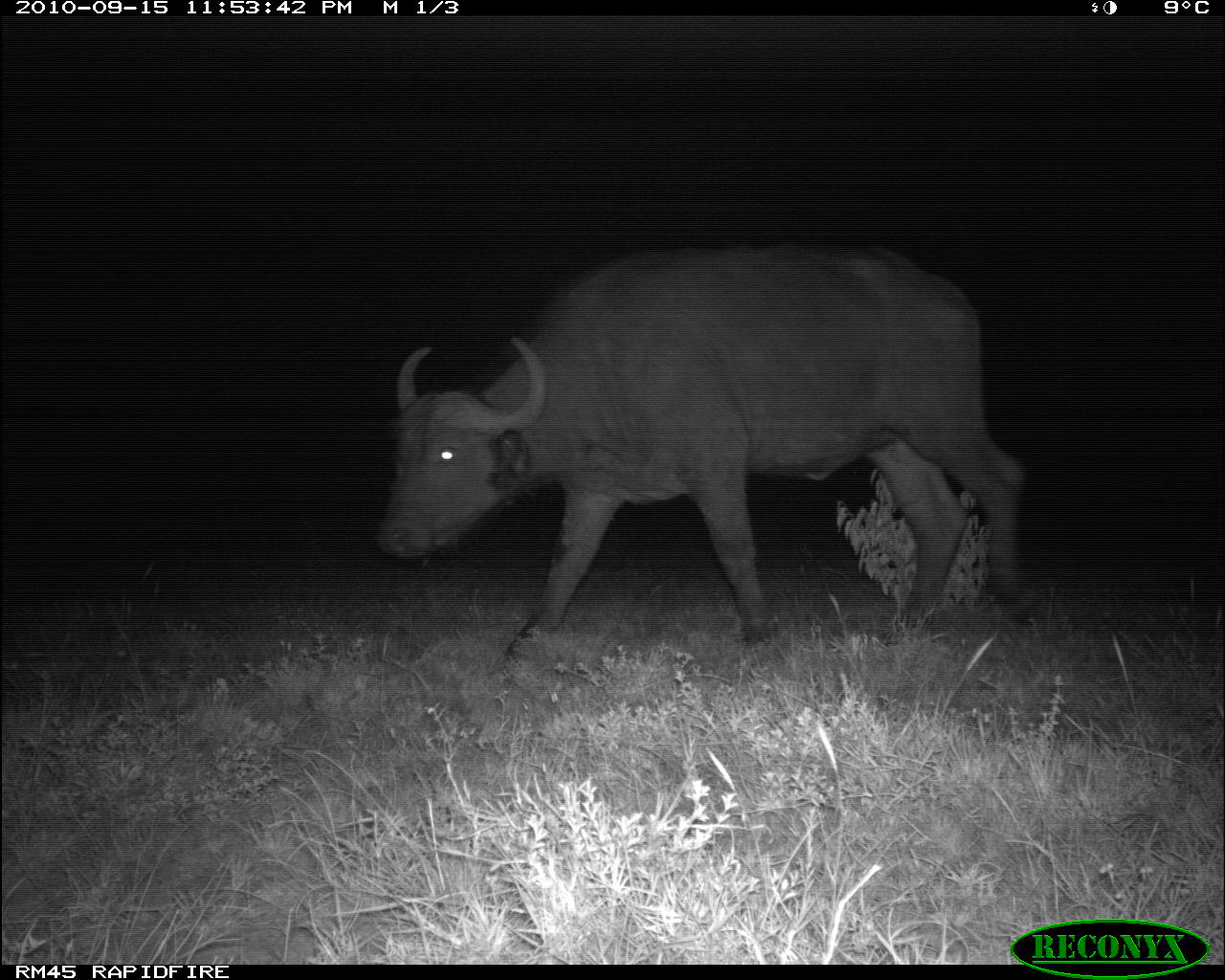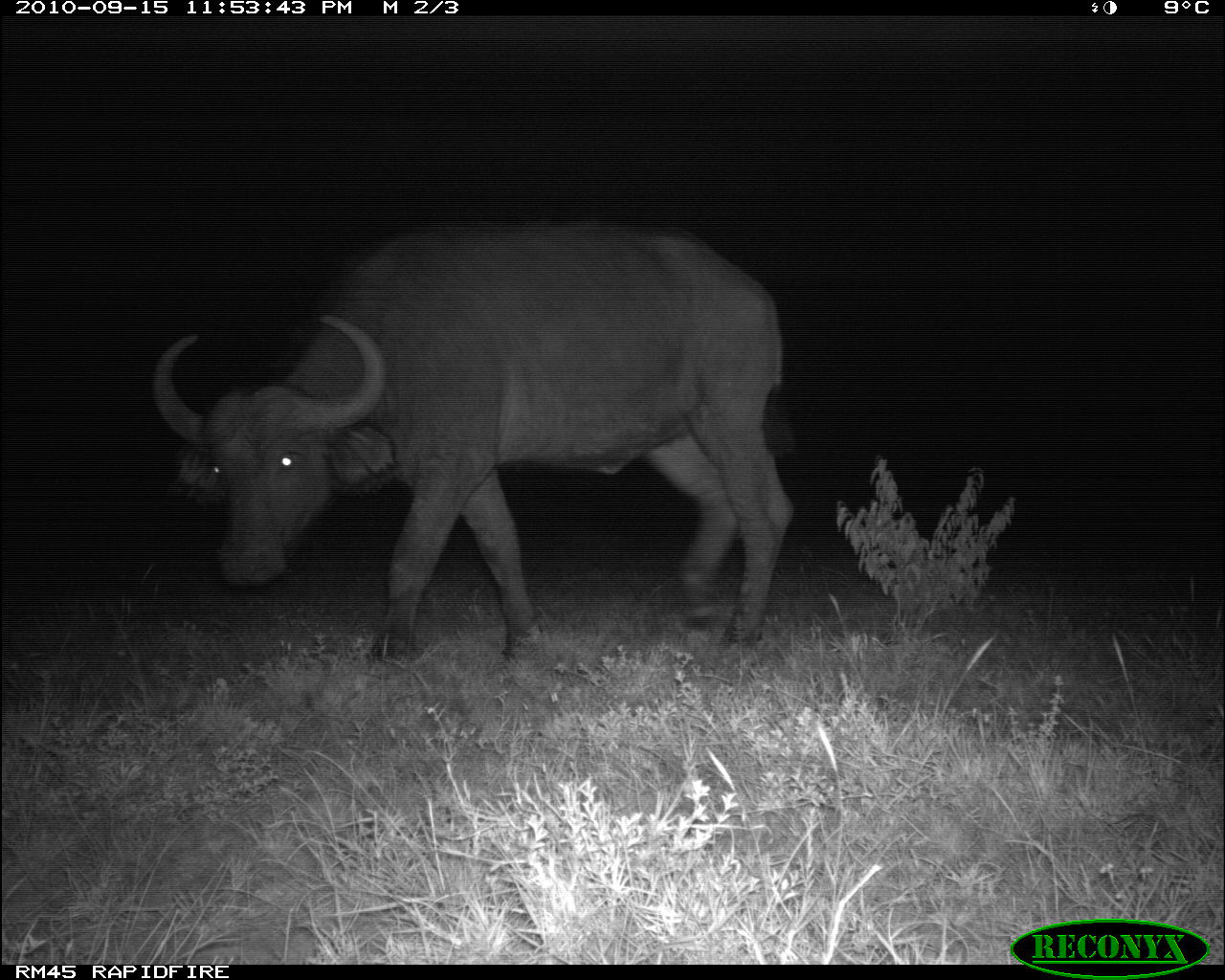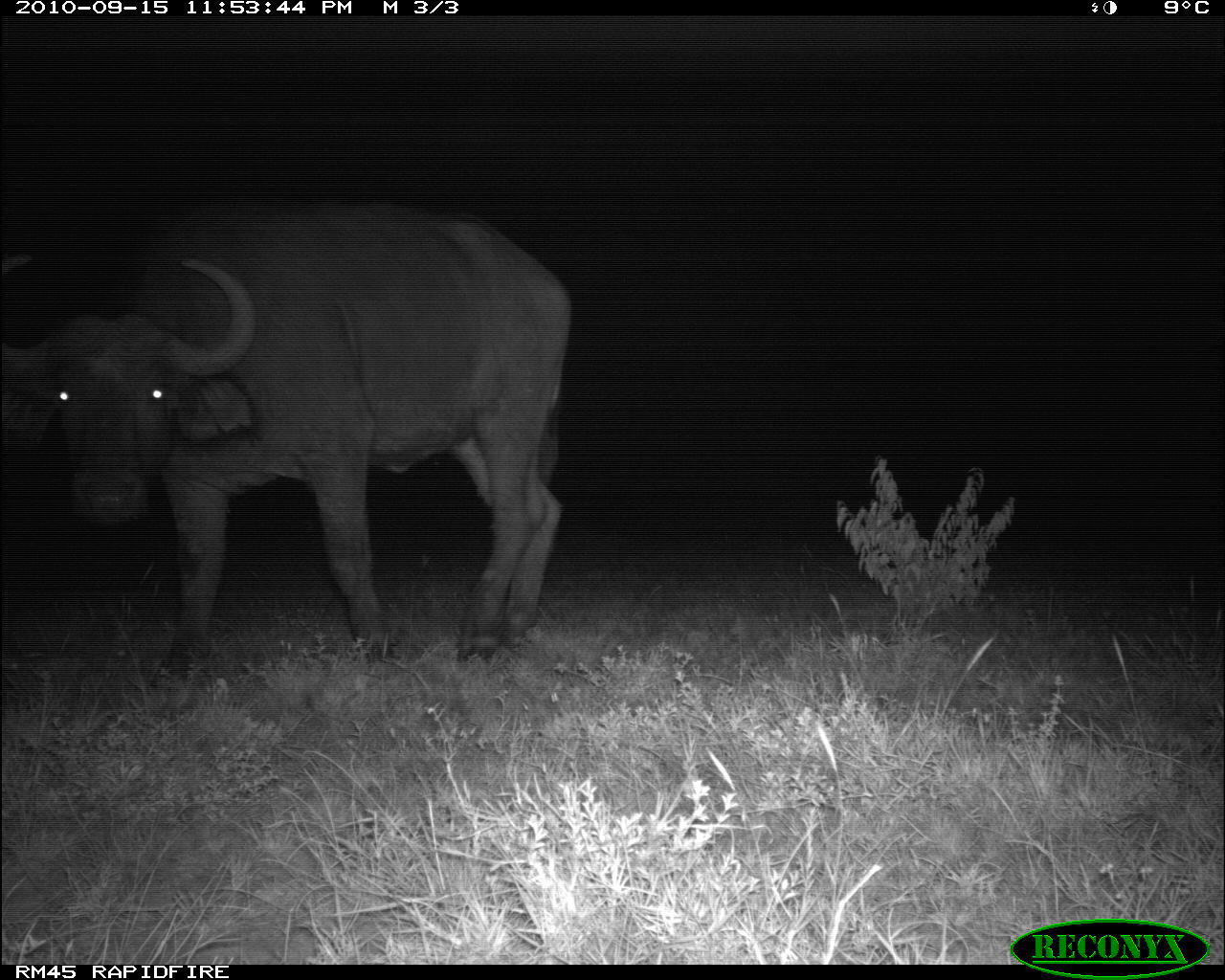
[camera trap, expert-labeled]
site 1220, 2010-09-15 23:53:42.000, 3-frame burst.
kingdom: Animalia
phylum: Chordata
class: Mammalia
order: Artiodactyla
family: Bovidae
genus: Syncerus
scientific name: Syncerus caffer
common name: african buffalo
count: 1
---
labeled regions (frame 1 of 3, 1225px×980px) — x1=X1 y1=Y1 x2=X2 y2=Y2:
syncerus caffer: x1=372 y1=239 x2=1040 y2=666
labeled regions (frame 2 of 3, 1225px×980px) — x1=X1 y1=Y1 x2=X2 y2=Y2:
syncerus caffer: x1=148 y1=217 x2=797 y2=660